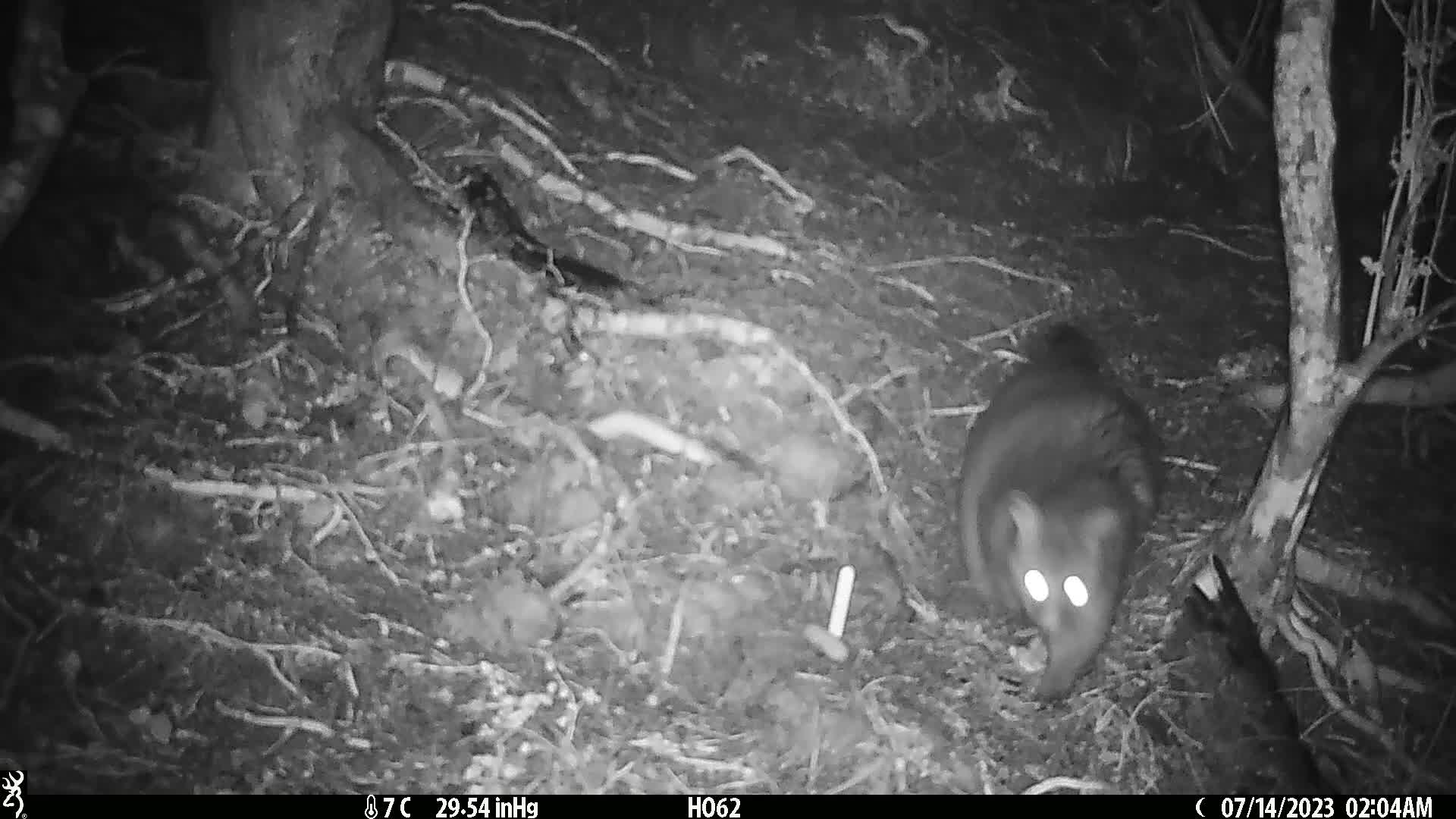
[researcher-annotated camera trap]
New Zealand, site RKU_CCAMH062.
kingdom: Animalia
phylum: Chordata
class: Mammalia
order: Diprotodontia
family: Phalangeridae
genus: Trichosurus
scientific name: Trichosurus vulpecula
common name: common brushtail possum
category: possum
Possum (common brushtail possum) (Trichosurus vulpecula).